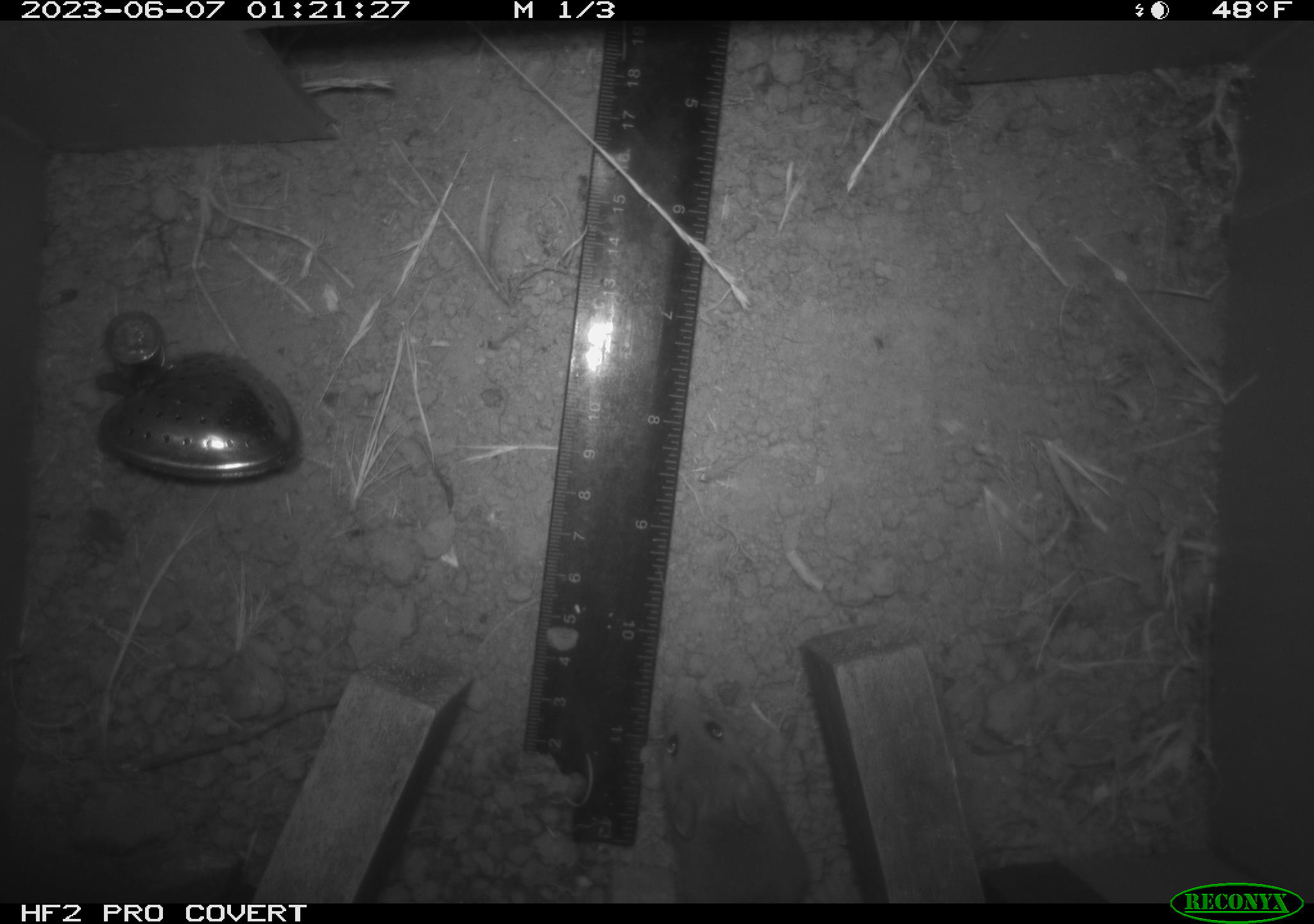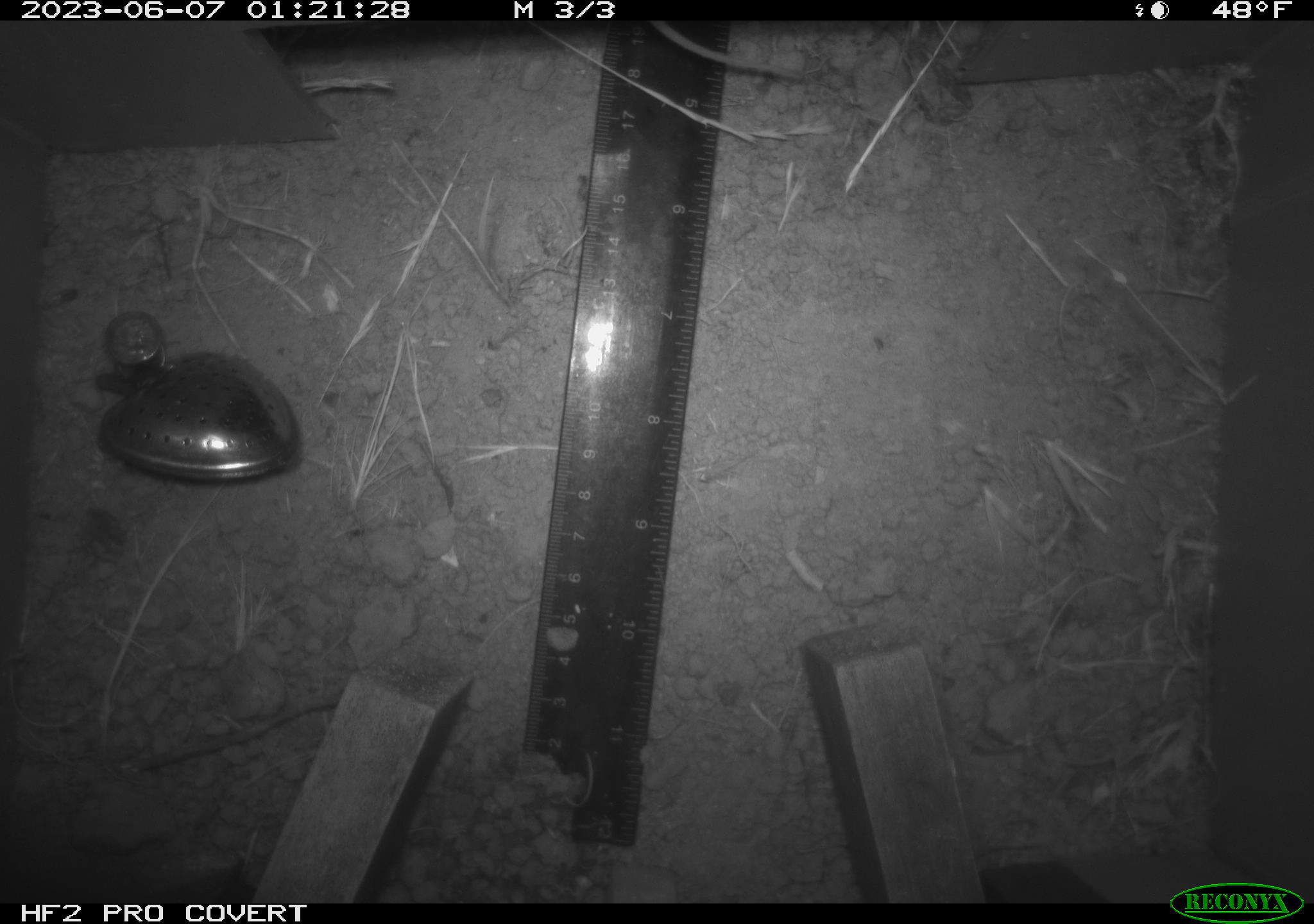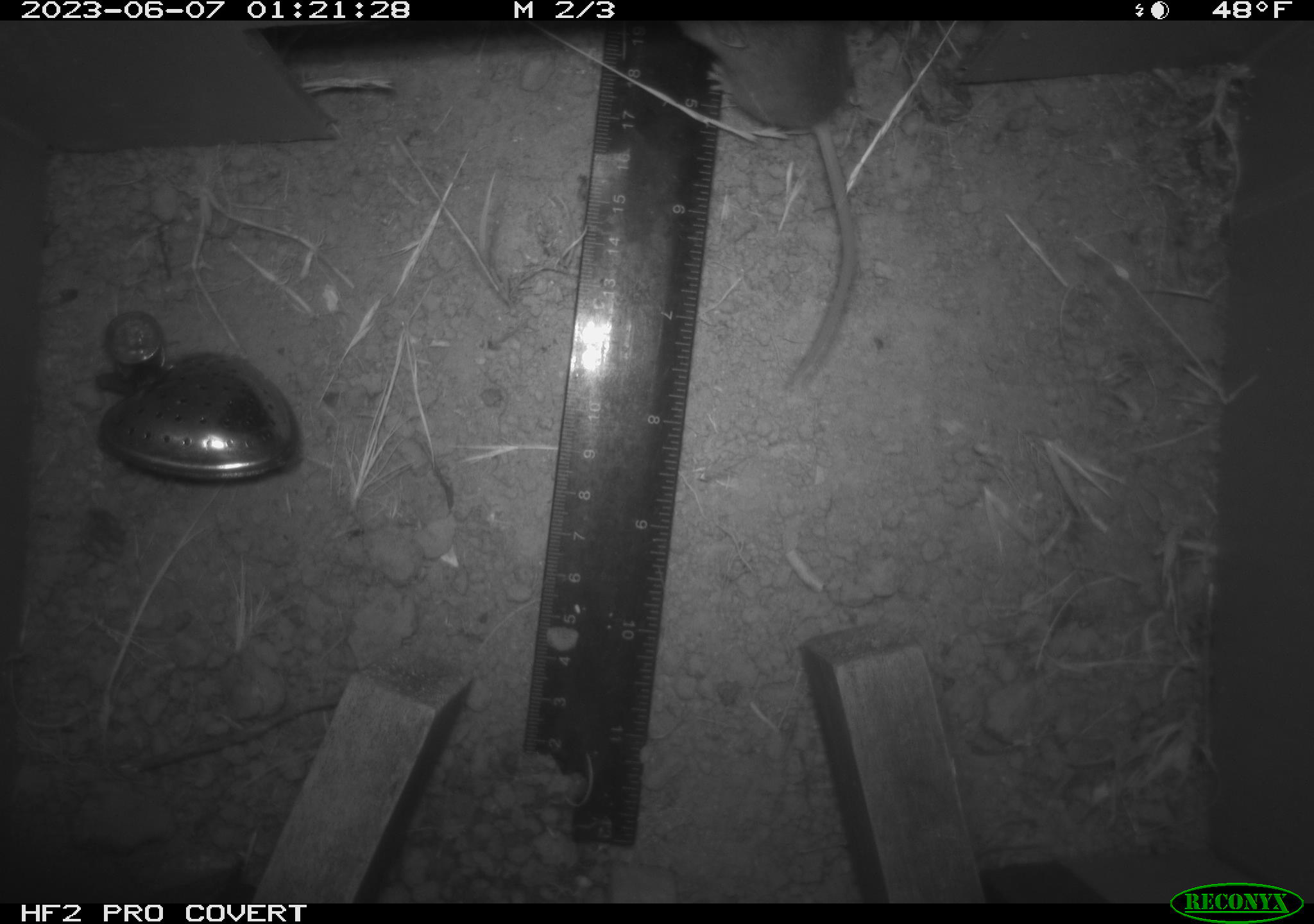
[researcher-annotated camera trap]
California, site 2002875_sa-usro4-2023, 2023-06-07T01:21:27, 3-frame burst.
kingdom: Animalia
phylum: Chordata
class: Mammalia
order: Rodentia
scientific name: Rodentia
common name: mouse species